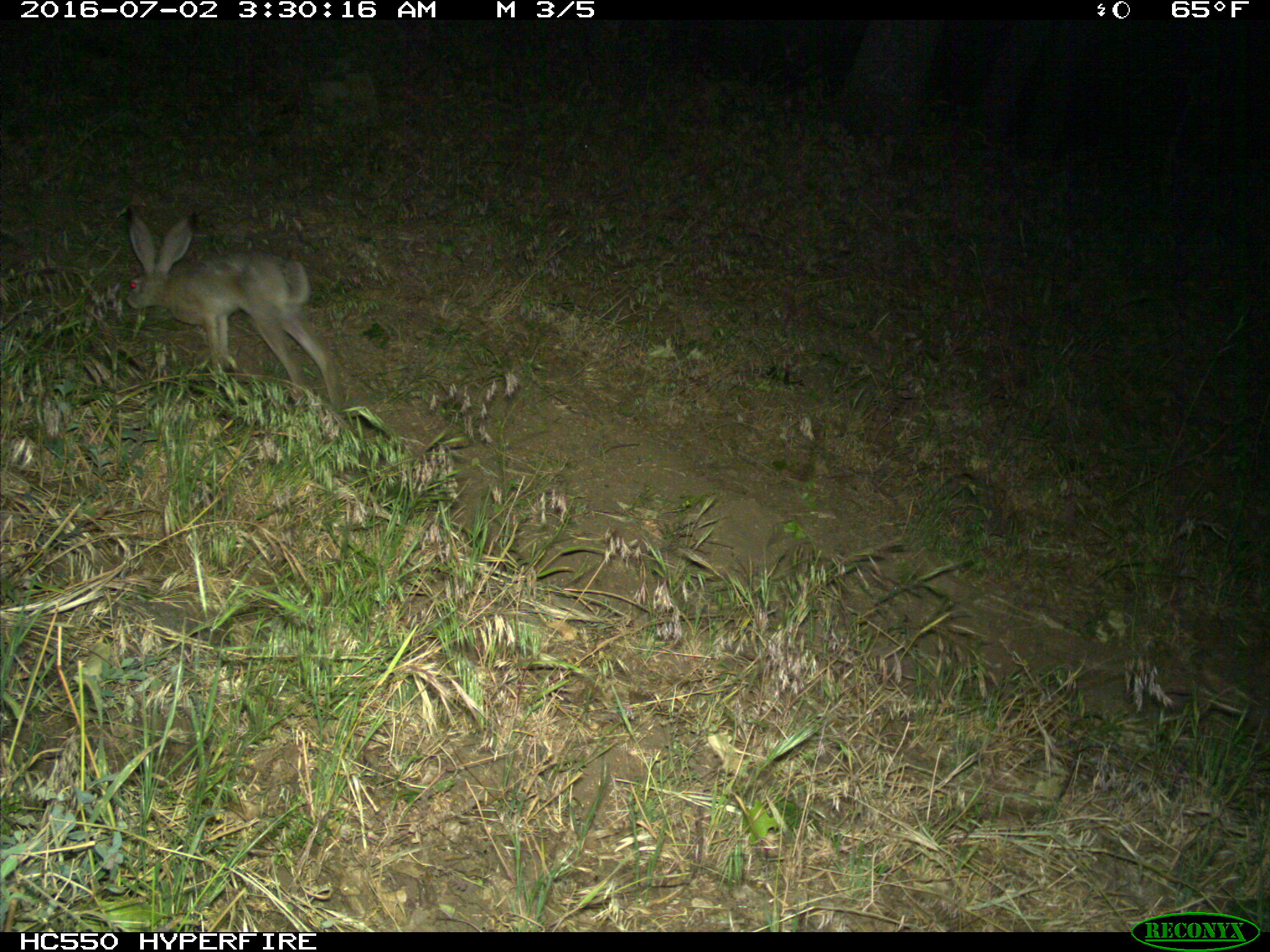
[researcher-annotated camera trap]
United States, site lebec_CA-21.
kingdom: Animalia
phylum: Chordata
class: Mammalia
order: Lagomorpha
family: Leporidae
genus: Lepus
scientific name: Lepus californicus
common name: black-tailed jackrabbit